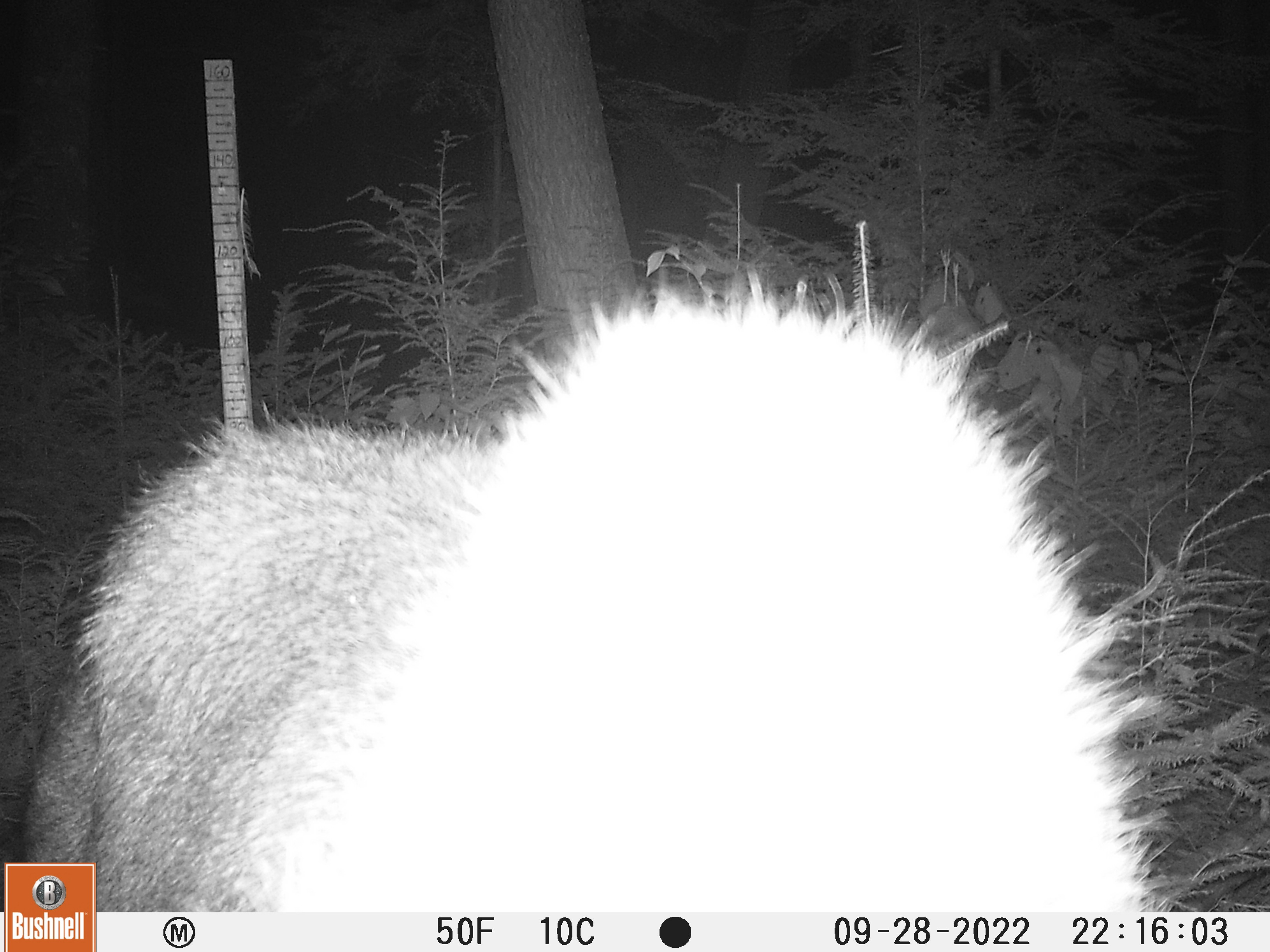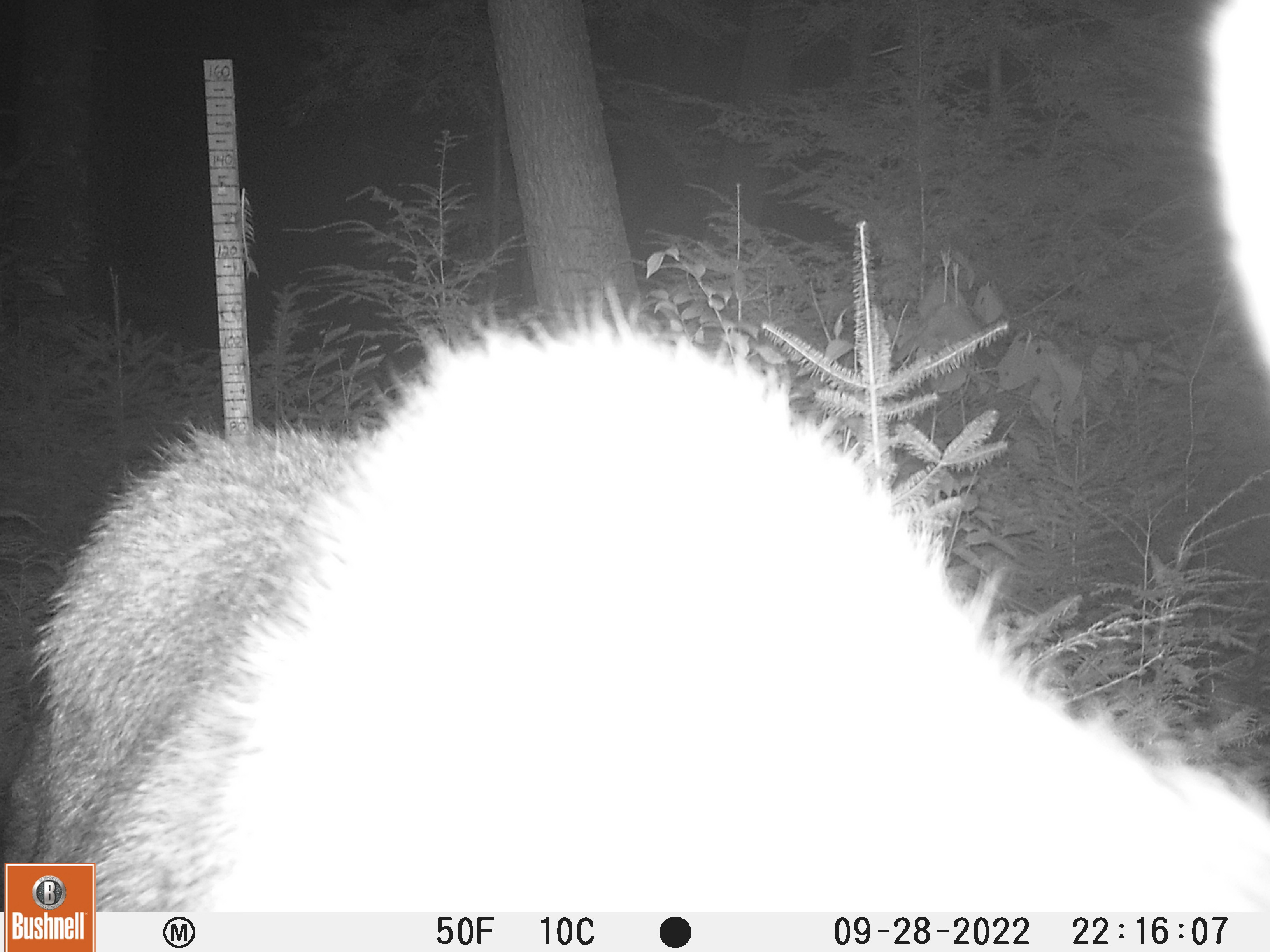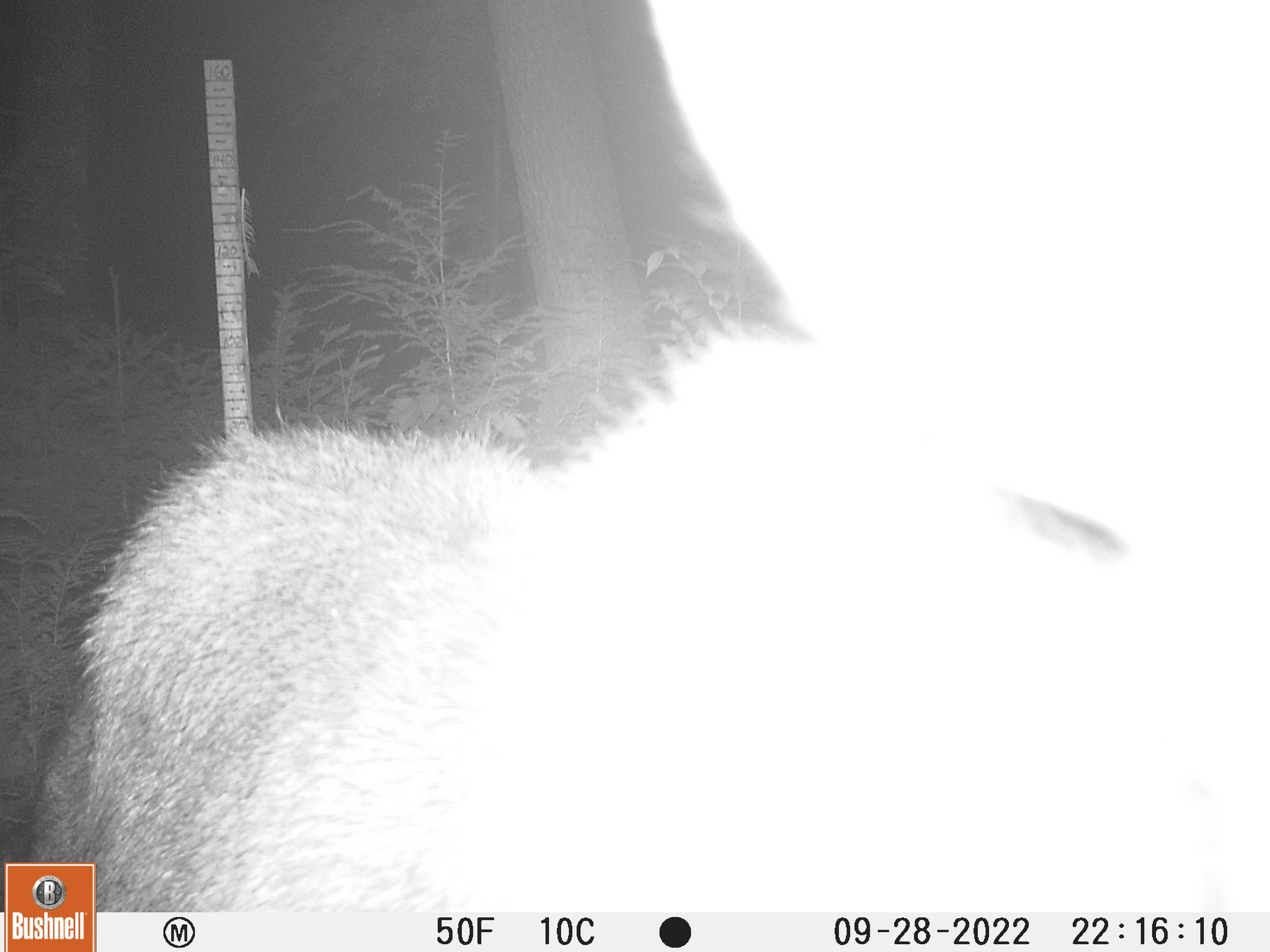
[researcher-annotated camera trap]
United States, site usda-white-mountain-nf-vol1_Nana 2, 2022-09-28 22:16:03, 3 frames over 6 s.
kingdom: Animalia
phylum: Chordata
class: Mammalia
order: Artiodactyla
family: Cervidae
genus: Alces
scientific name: Alces alces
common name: moose